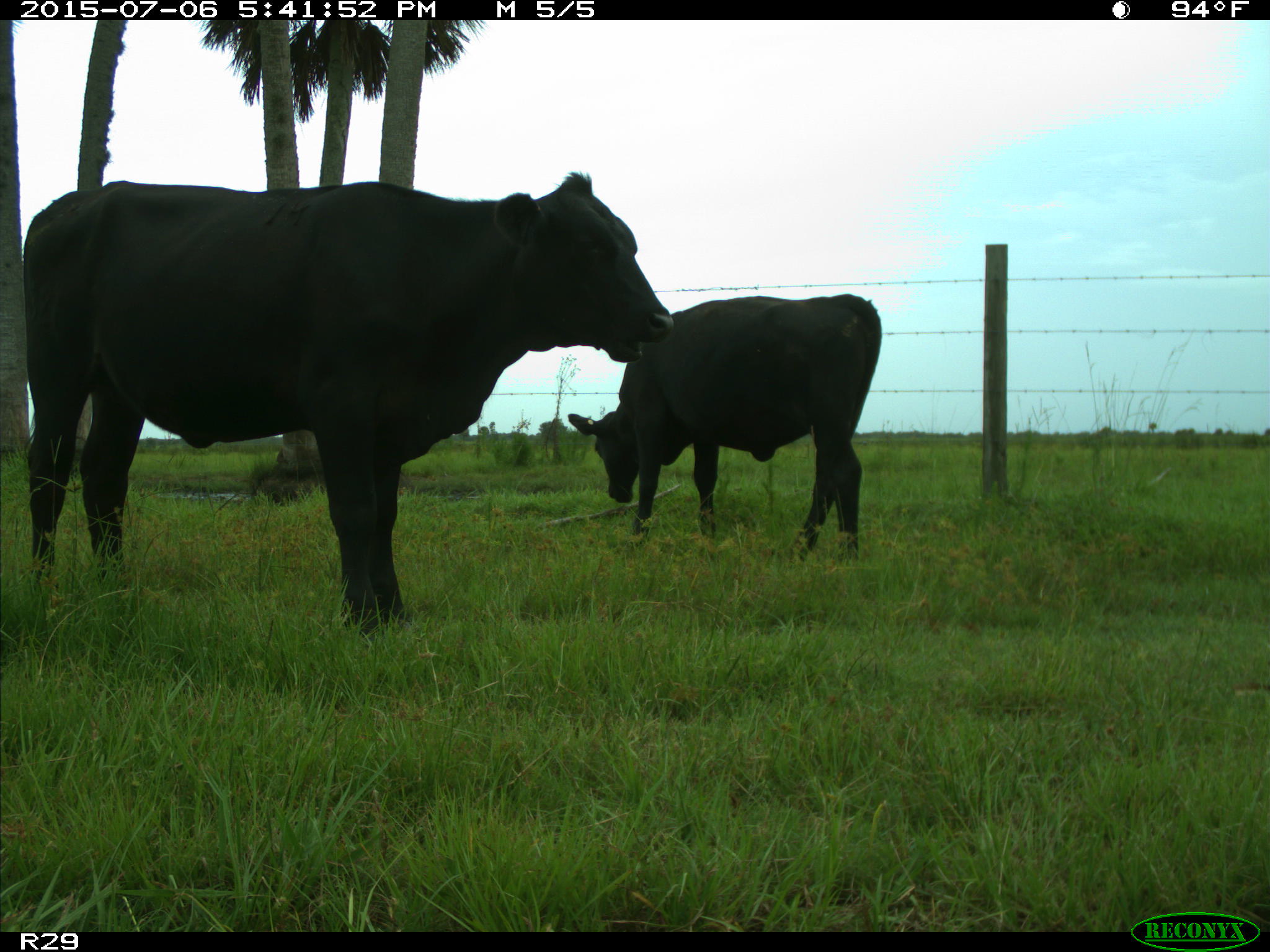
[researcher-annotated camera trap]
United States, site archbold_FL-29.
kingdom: Animalia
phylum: Chordata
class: Mammalia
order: Artiodactyla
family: Bovidae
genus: Bos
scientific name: Bos taurus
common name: domestic cow